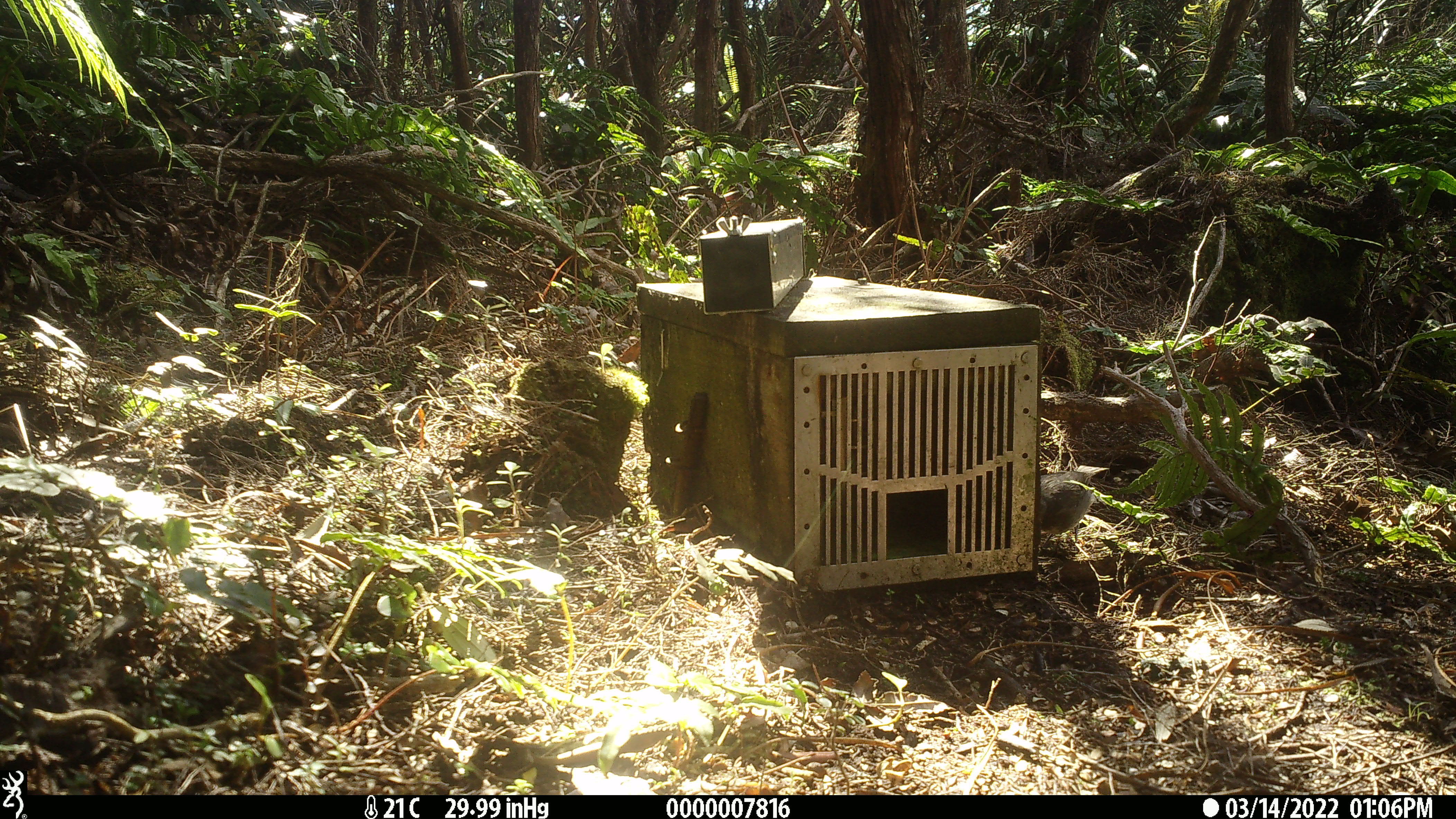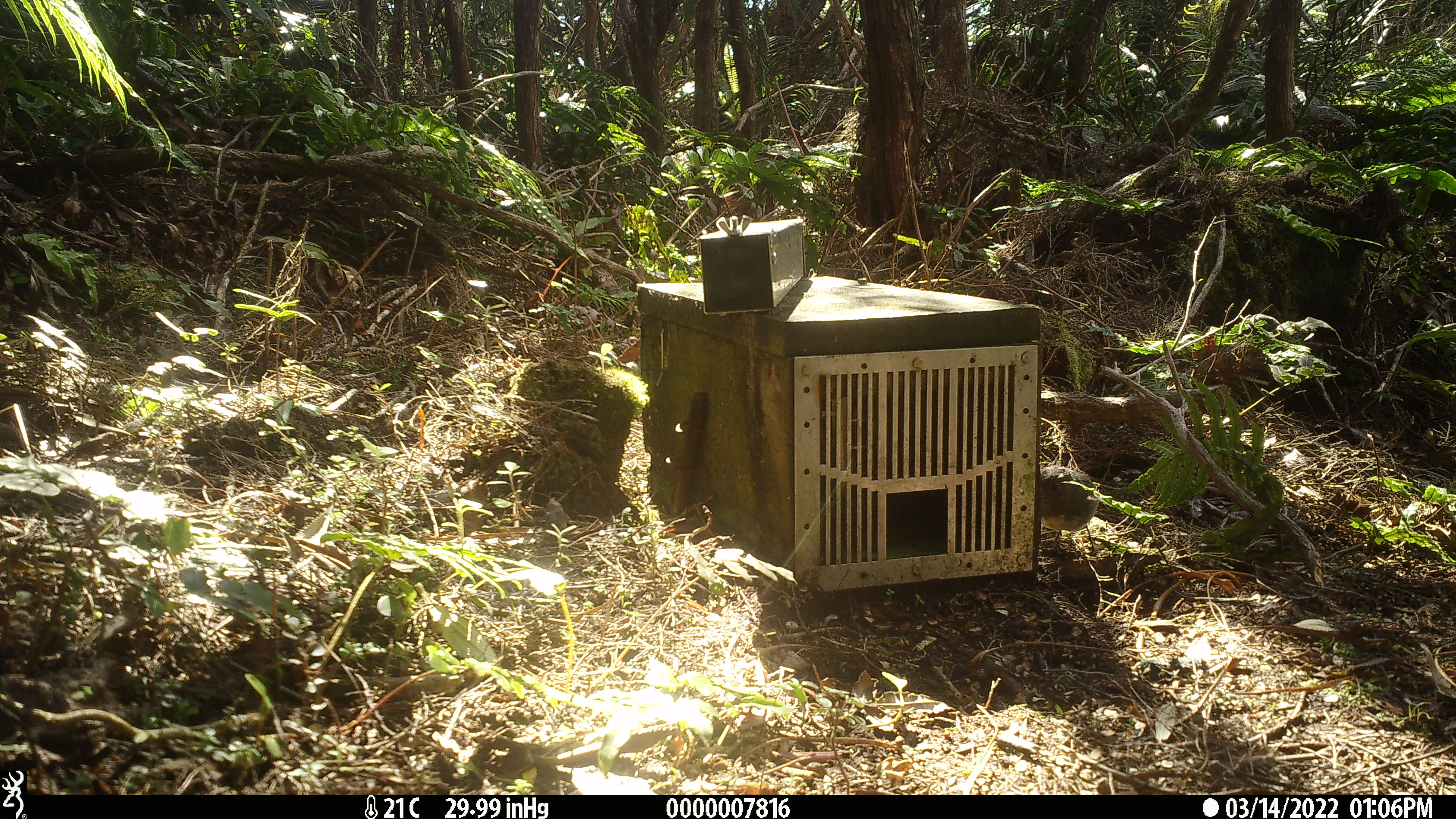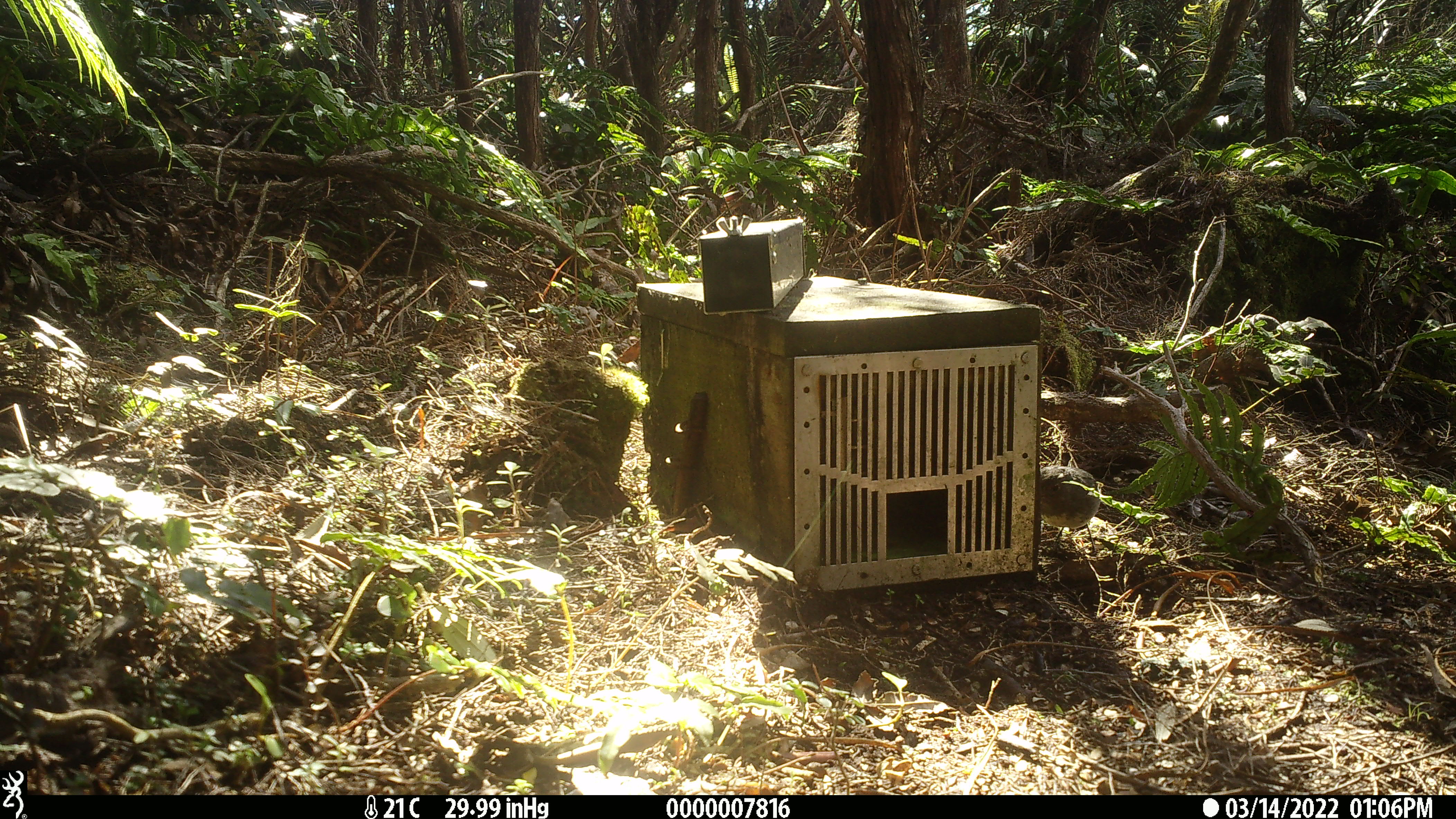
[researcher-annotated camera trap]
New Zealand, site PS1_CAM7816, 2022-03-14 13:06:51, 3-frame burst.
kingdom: Animalia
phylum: Chordata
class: Aves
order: Passeriformes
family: Petroicidae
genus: Petroica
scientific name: Petroica australis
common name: new zealand robin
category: robin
Robin (new zealand robin) (Petroica australis).